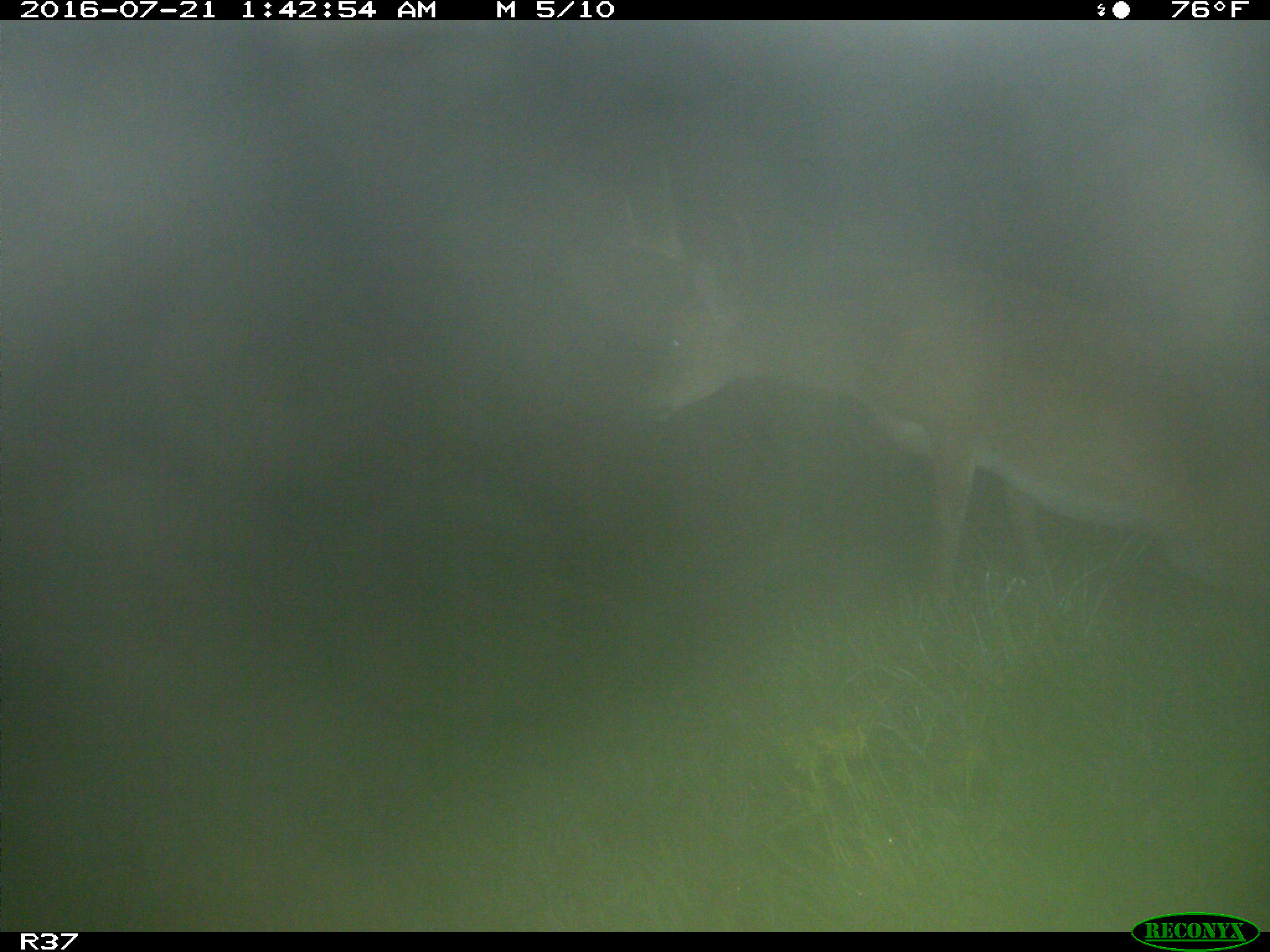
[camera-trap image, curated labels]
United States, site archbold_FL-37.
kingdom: Animalia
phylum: Chordata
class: Mammalia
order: Artiodactyla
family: Cervidae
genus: Odocoileus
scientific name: Odocoileus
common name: deer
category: unidentified deer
Unidentified deer (deer) (Odocoileus).